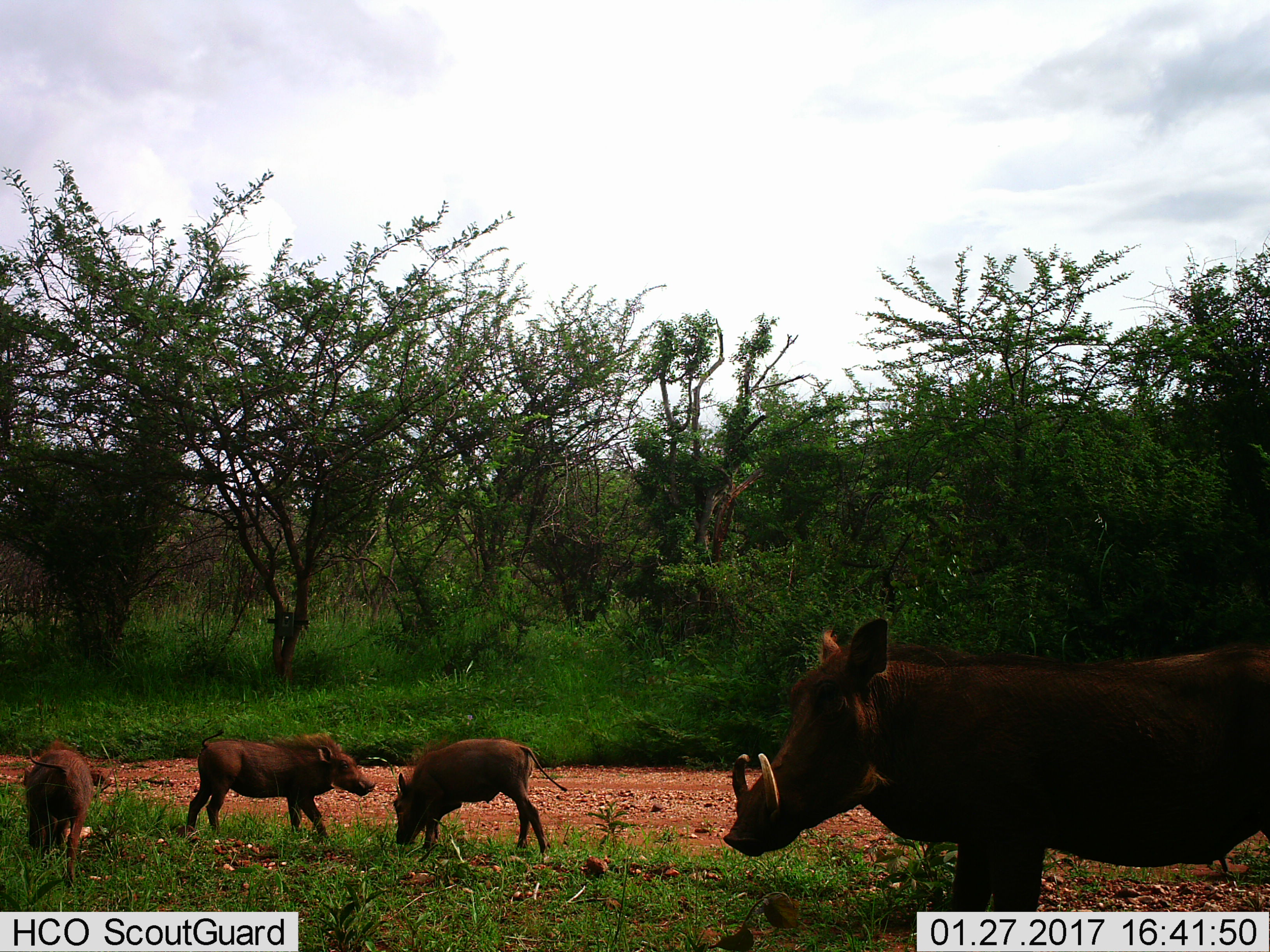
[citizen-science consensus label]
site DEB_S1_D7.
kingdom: Animalia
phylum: Chordata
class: Mammalia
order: Artiodactyla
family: Suidae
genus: Phacochoerus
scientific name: Phacochoerus africanus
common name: warthog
Warthog (Phacochoerus africanus), count 4. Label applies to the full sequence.